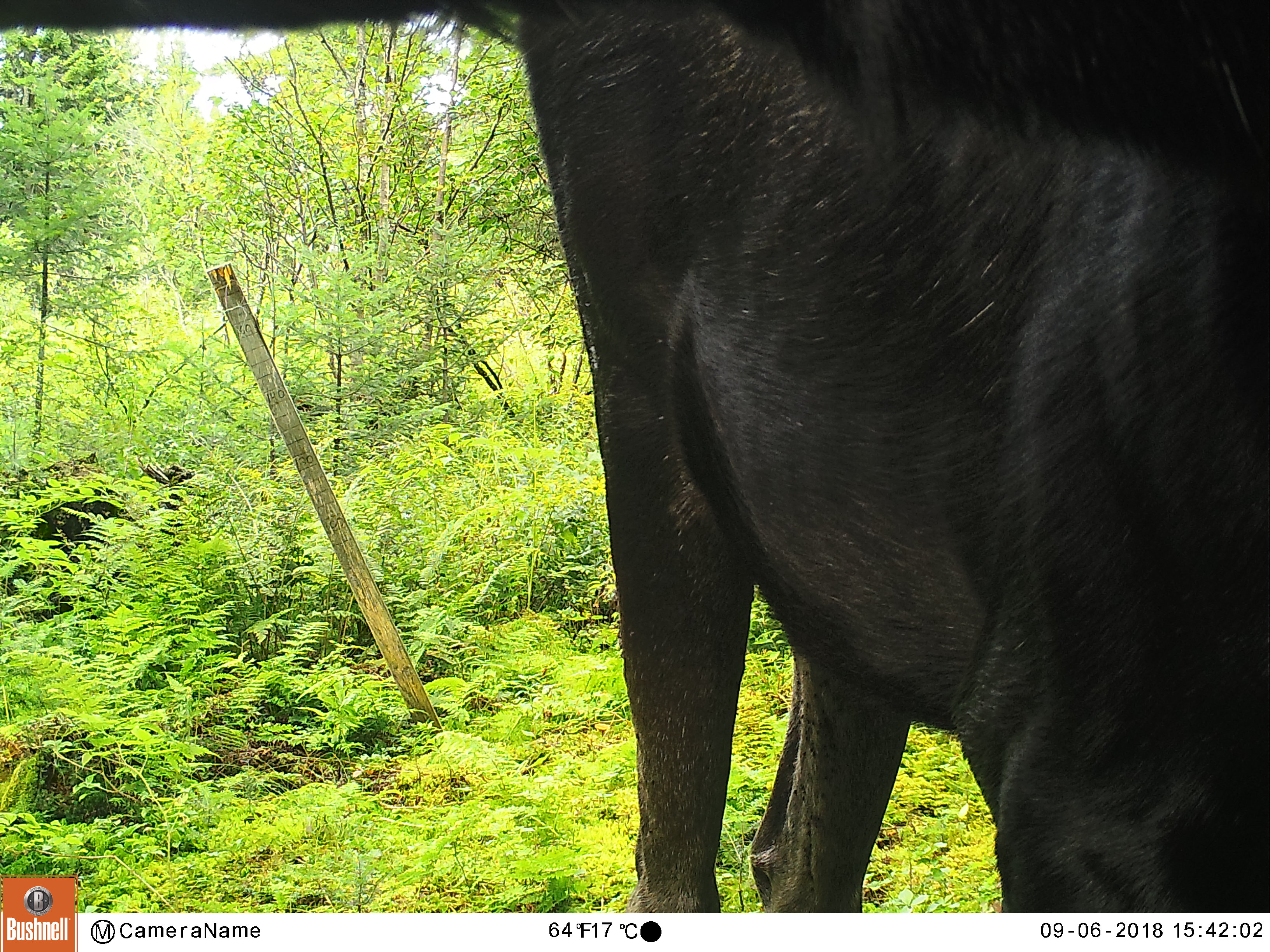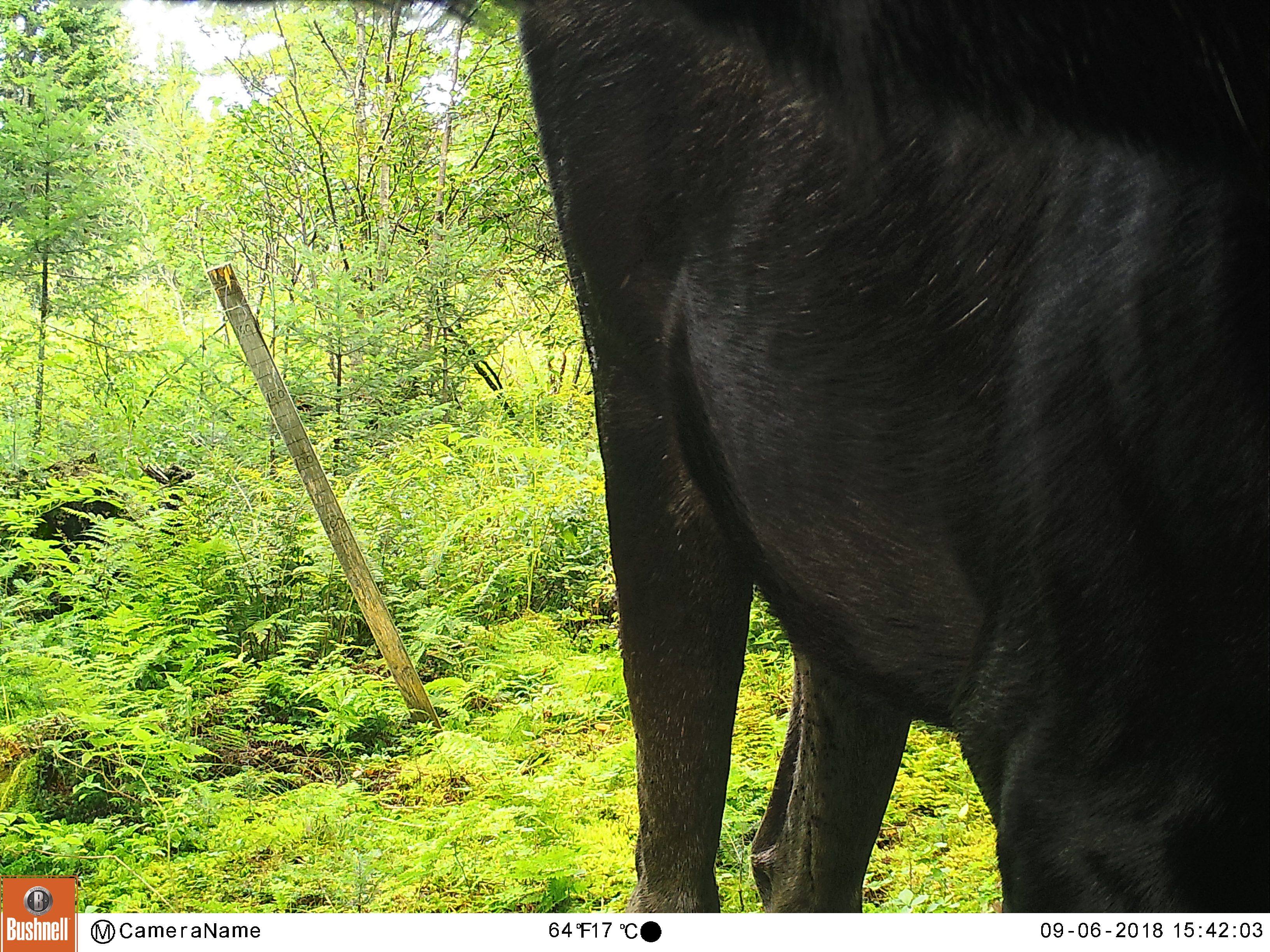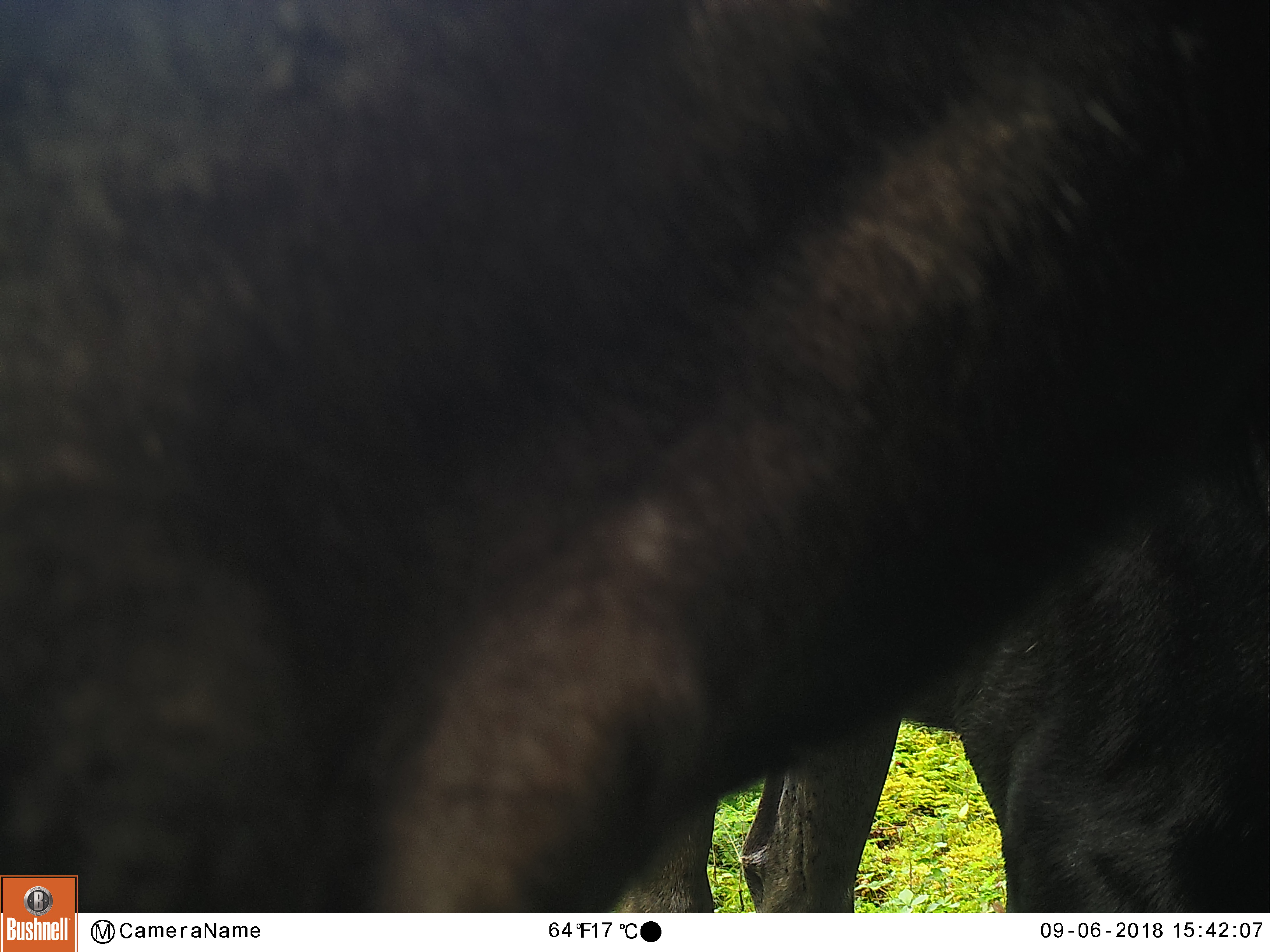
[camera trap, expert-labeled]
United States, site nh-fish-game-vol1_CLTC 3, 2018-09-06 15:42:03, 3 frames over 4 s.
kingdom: Animalia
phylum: Chordata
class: Mammalia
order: Artiodactyla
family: Cervidae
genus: Alces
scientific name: Alces alces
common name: moose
Moose (Alces alces).